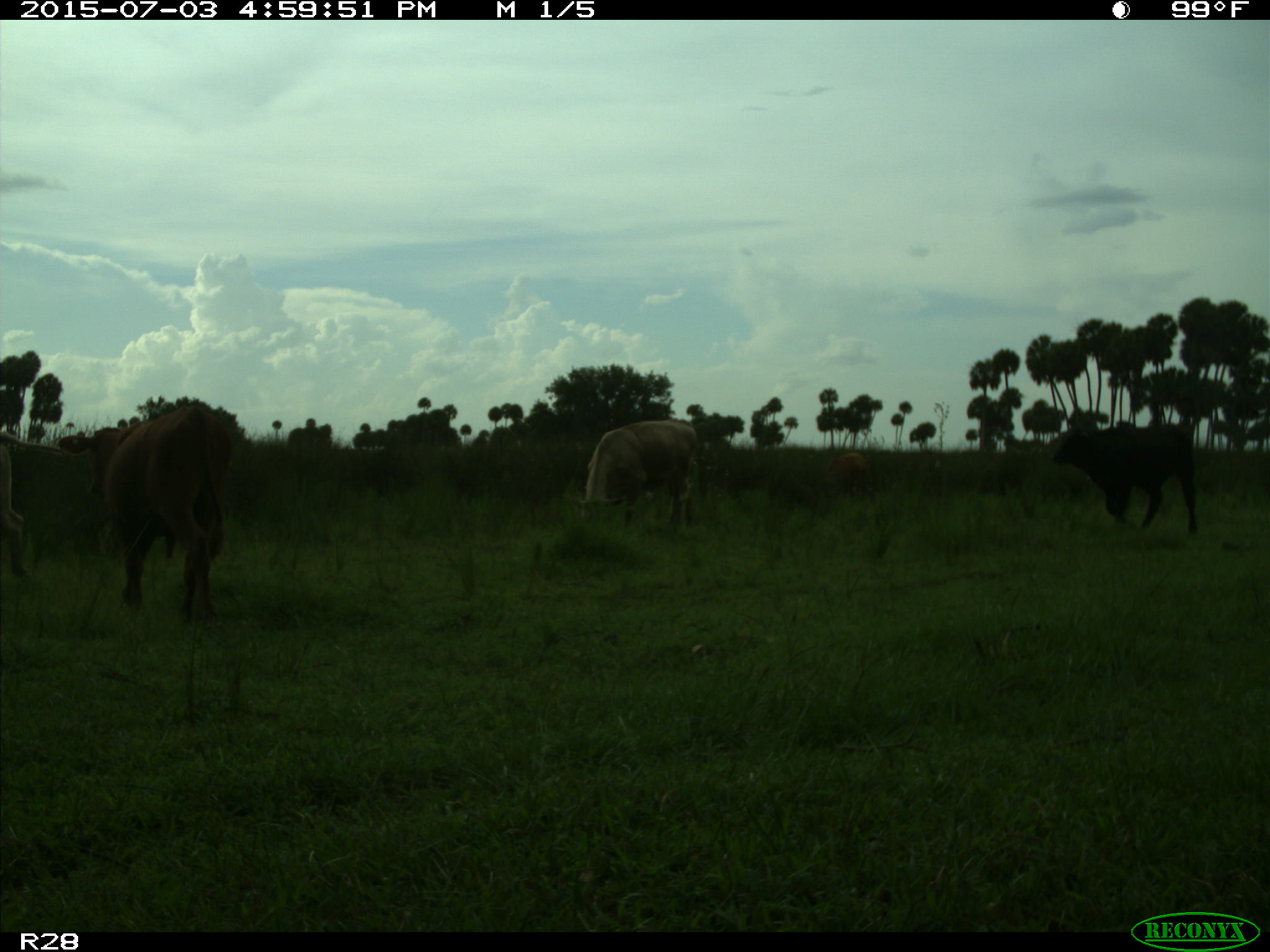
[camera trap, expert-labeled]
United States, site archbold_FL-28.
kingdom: Animalia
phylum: Chordata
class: Mammalia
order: Artiodactyla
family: Bovidae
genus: Bos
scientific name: Bos taurus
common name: domestic cow